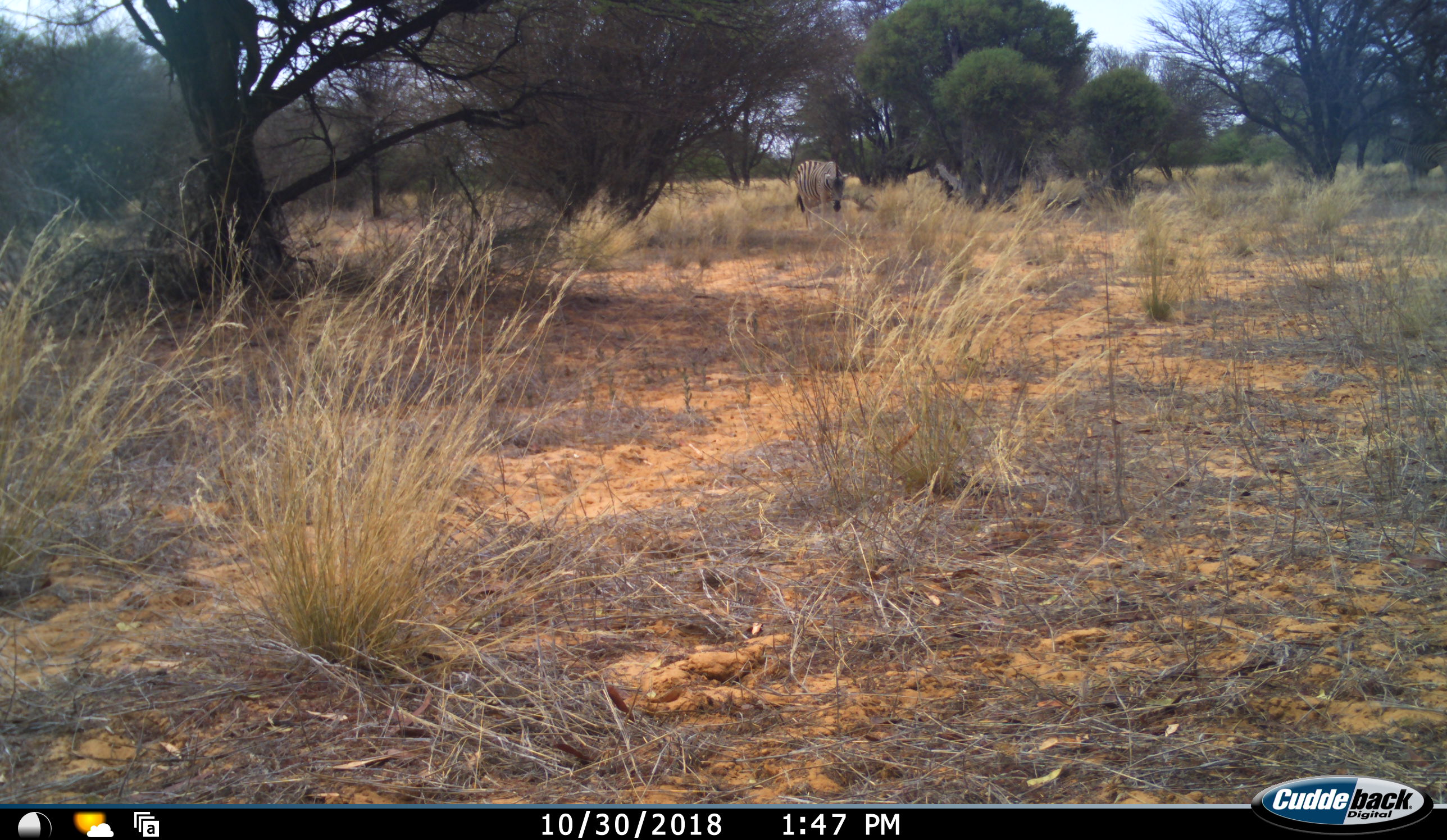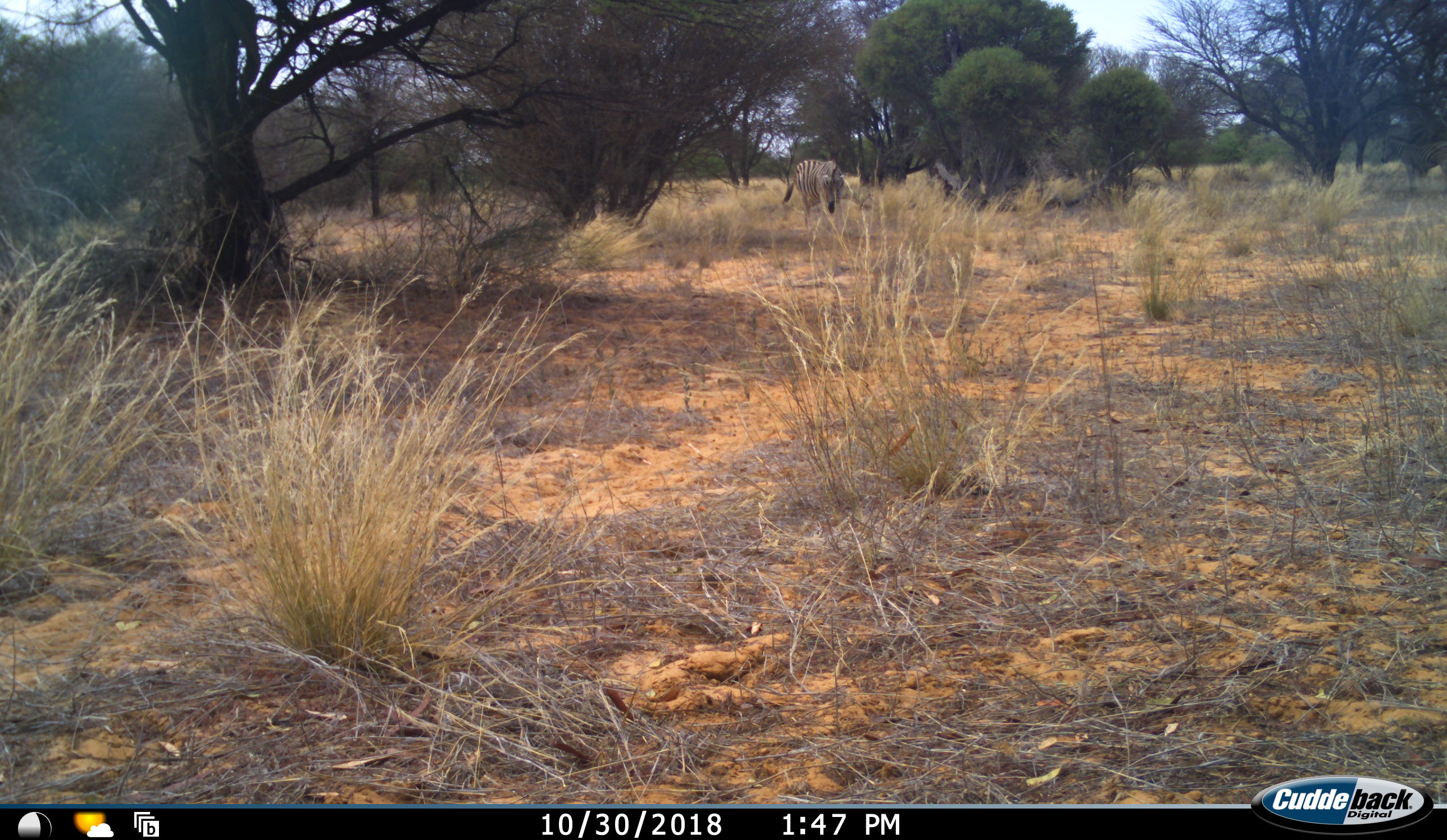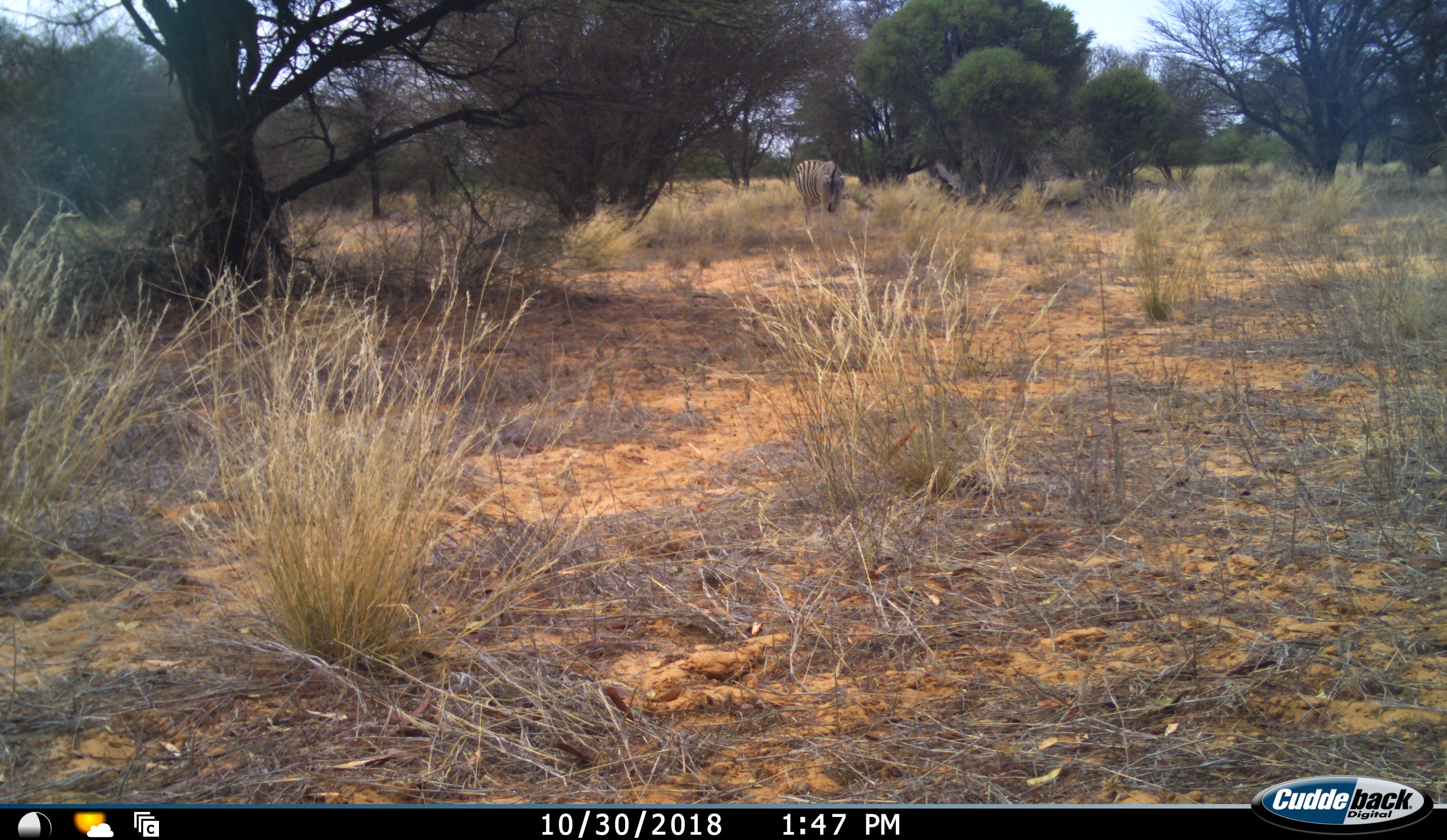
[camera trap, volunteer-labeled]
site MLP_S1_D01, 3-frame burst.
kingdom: Animalia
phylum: Chordata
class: Mammalia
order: Perissodactyla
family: Equidae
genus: Equus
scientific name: Equus quagga burchellii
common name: burchell's zebra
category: zebraburchells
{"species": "zebraburchells (burchell's zebra) (Equus quagga burchellii)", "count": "1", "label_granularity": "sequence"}